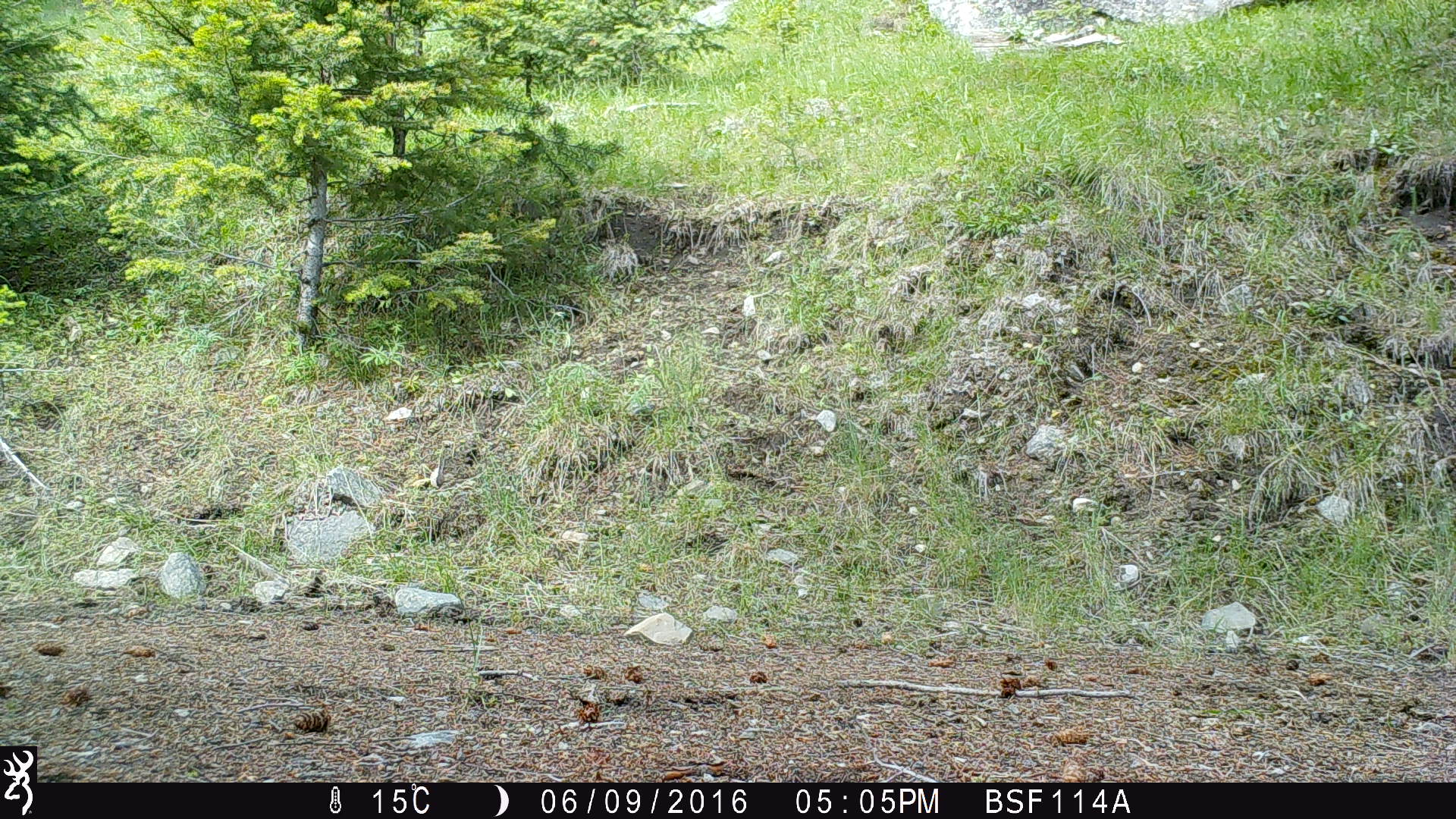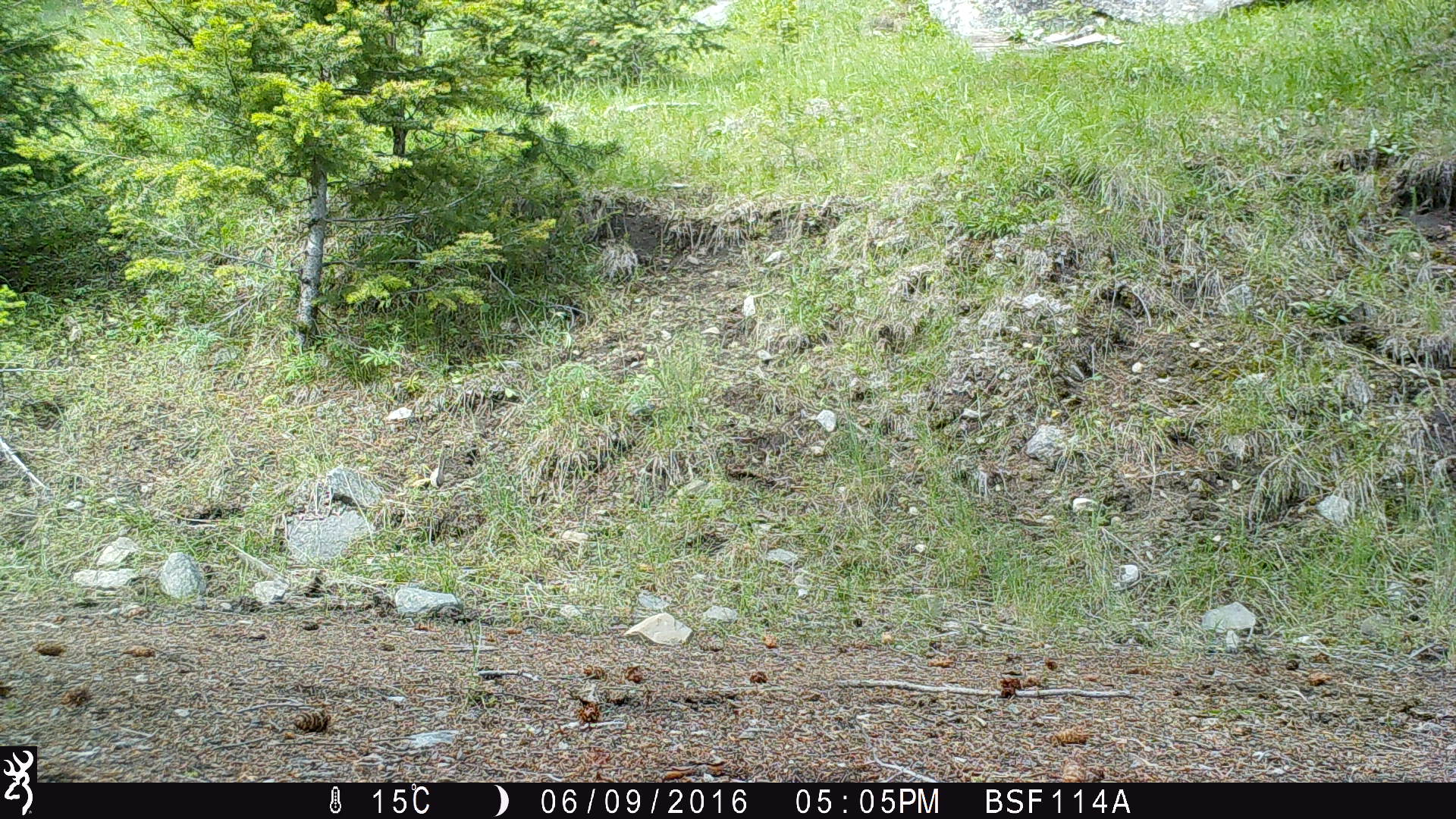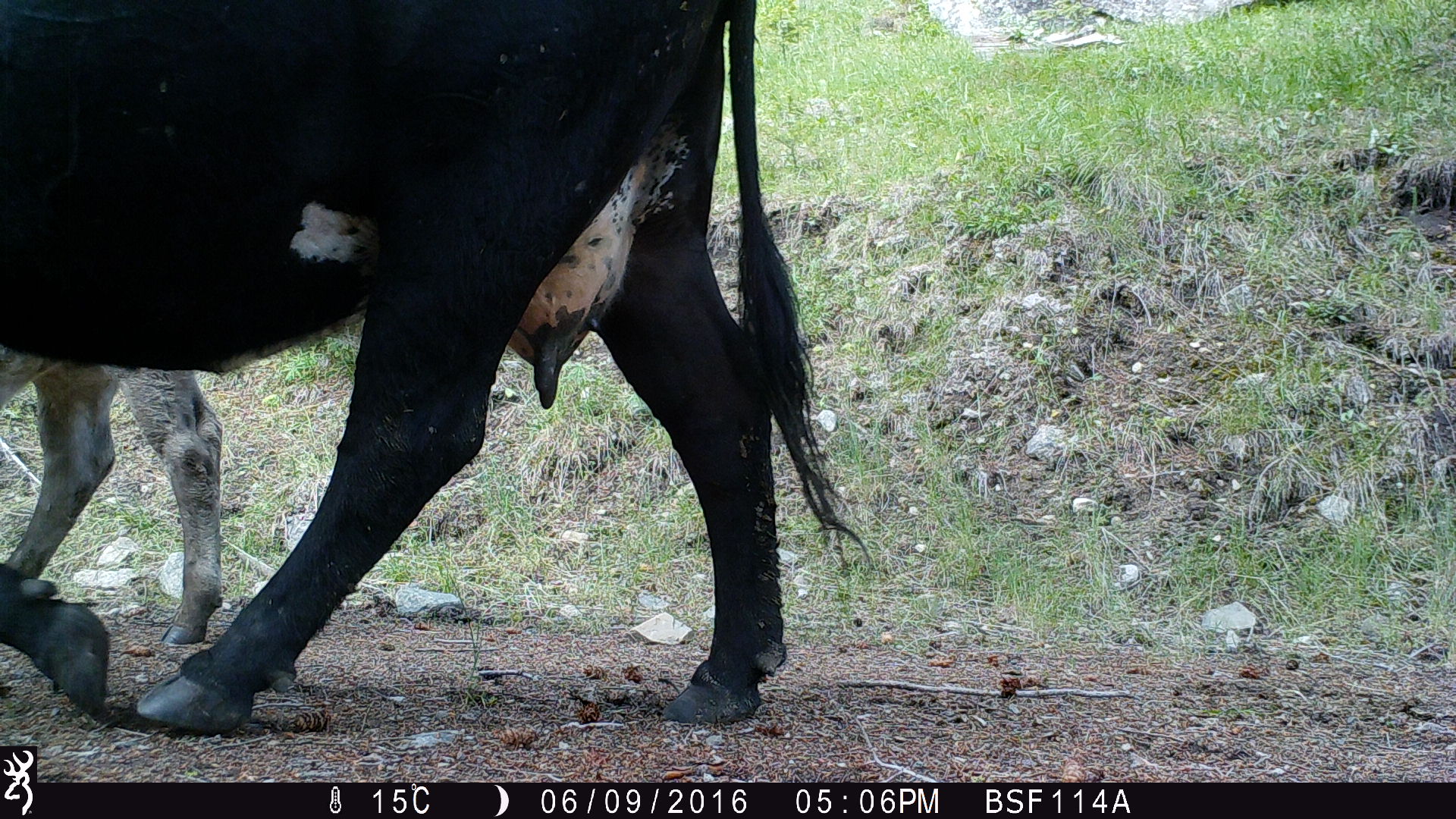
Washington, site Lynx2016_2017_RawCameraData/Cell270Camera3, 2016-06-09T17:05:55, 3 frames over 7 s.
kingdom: Animalia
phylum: Chordata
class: Mammalia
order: Artiodactyla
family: Bovidae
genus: Bos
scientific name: Bos taurus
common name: domestic cattle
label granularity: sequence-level